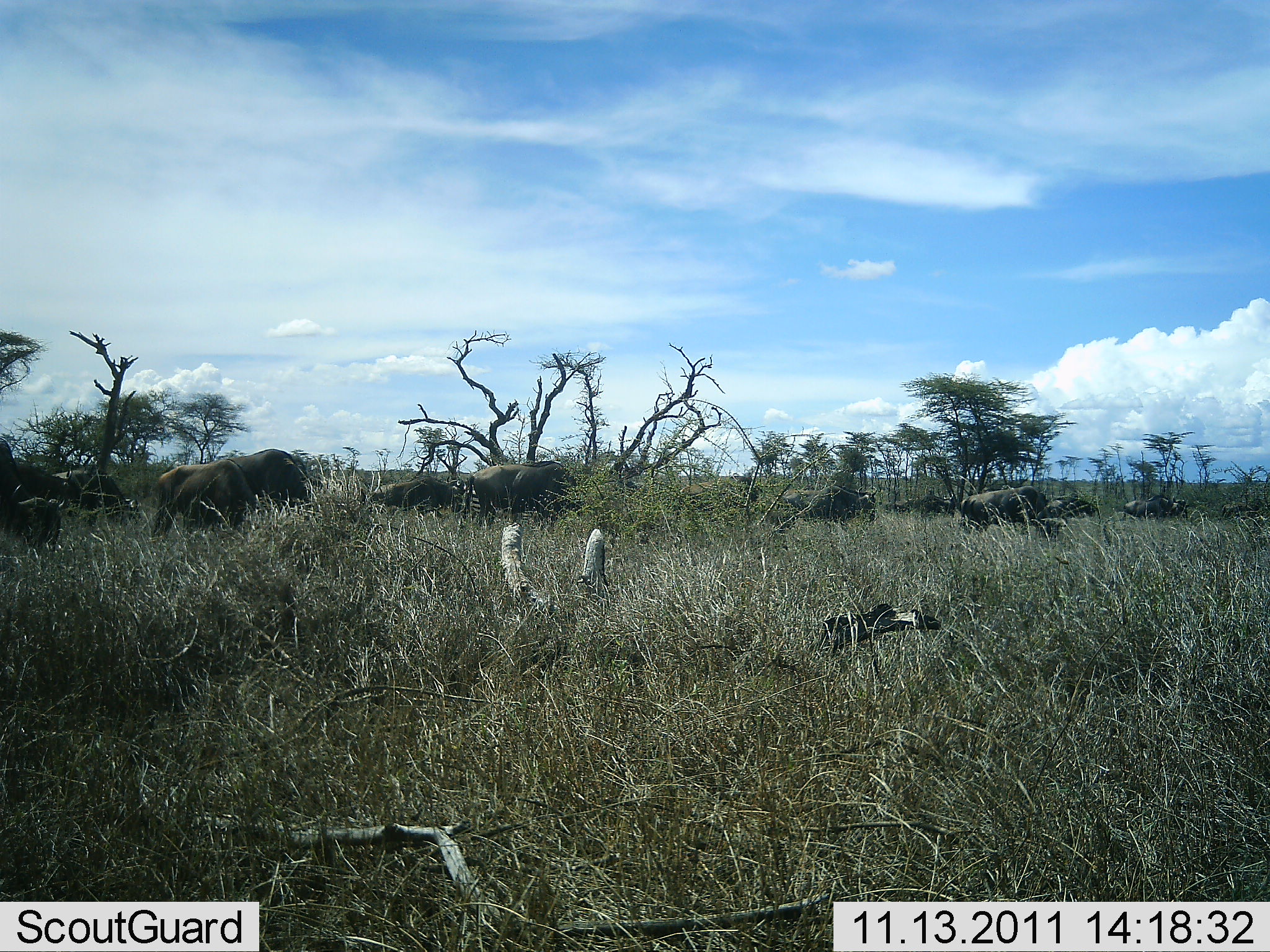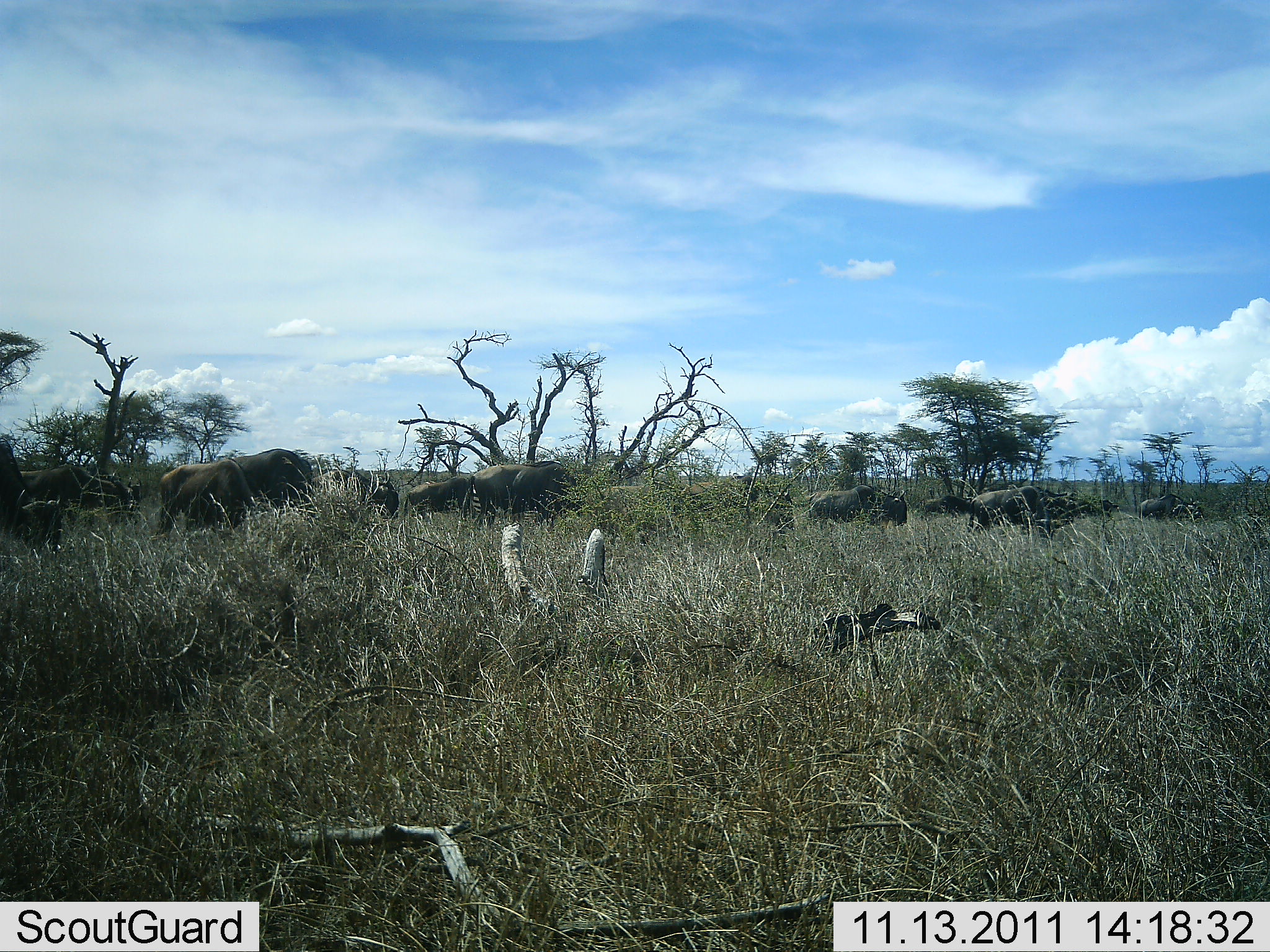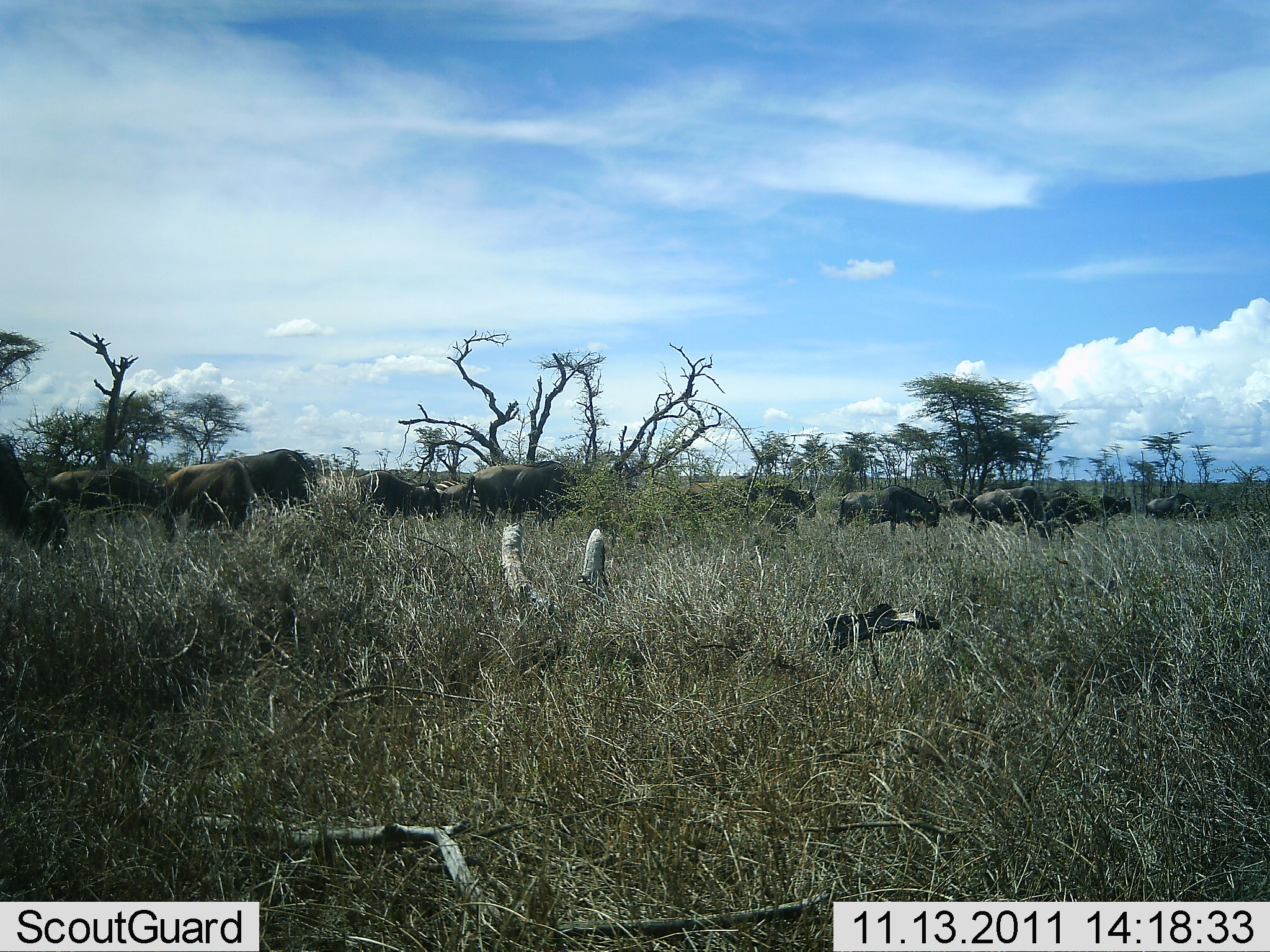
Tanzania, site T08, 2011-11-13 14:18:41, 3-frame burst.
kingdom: Animalia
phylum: Chordata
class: Mammalia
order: Artiodactyla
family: Bovidae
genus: Connochaetes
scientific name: Connochaetes taurinus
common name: blue wildebeest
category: wildebeest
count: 11-50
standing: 15%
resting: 0%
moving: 69%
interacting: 0%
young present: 0%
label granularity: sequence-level